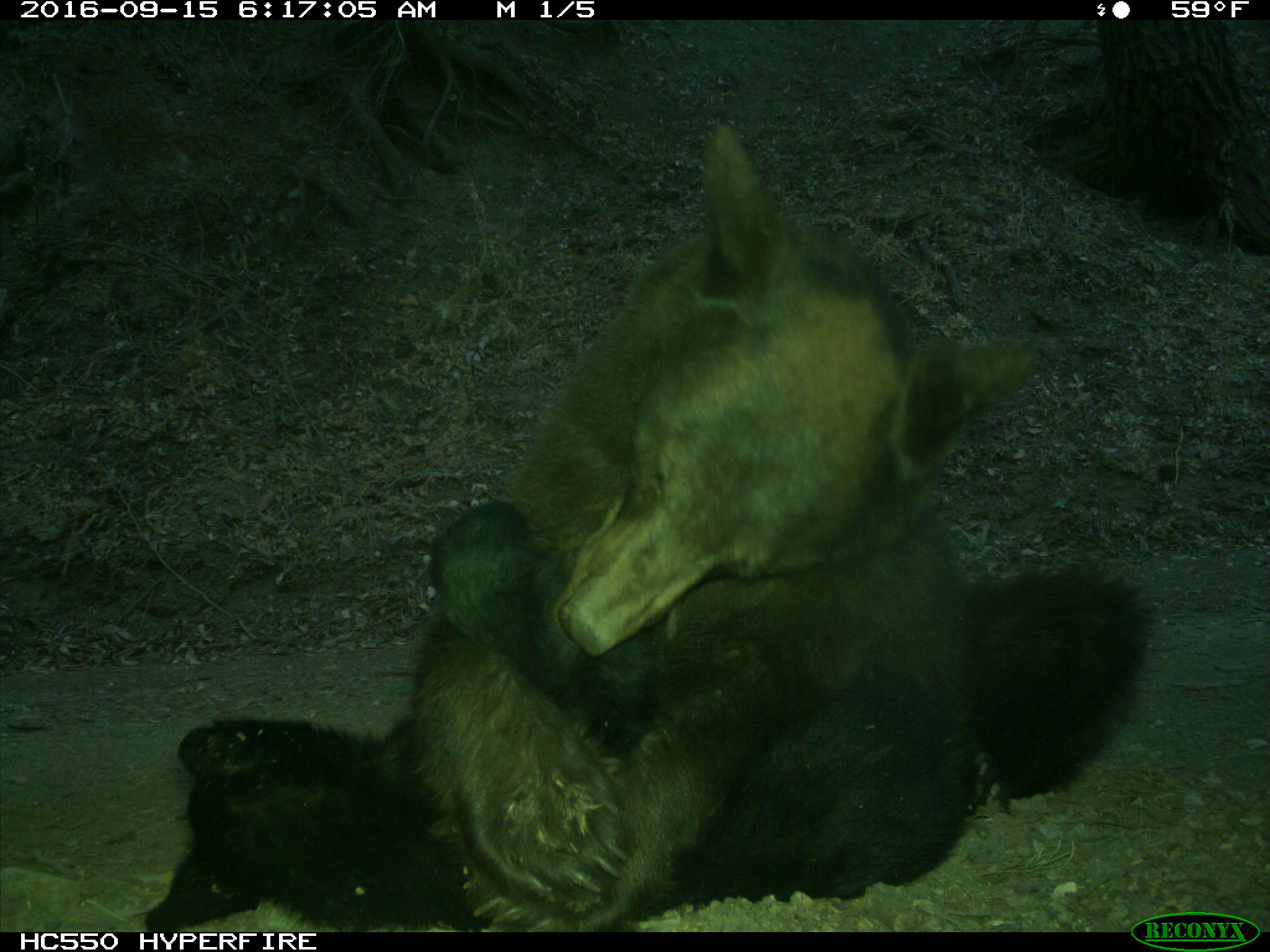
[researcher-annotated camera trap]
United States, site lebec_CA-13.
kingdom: Animalia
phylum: Chordata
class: Mammalia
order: Carnivora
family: Ursidae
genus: Ursus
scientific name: Ursus americanus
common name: american black bear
Ursus americanus (american black bear).